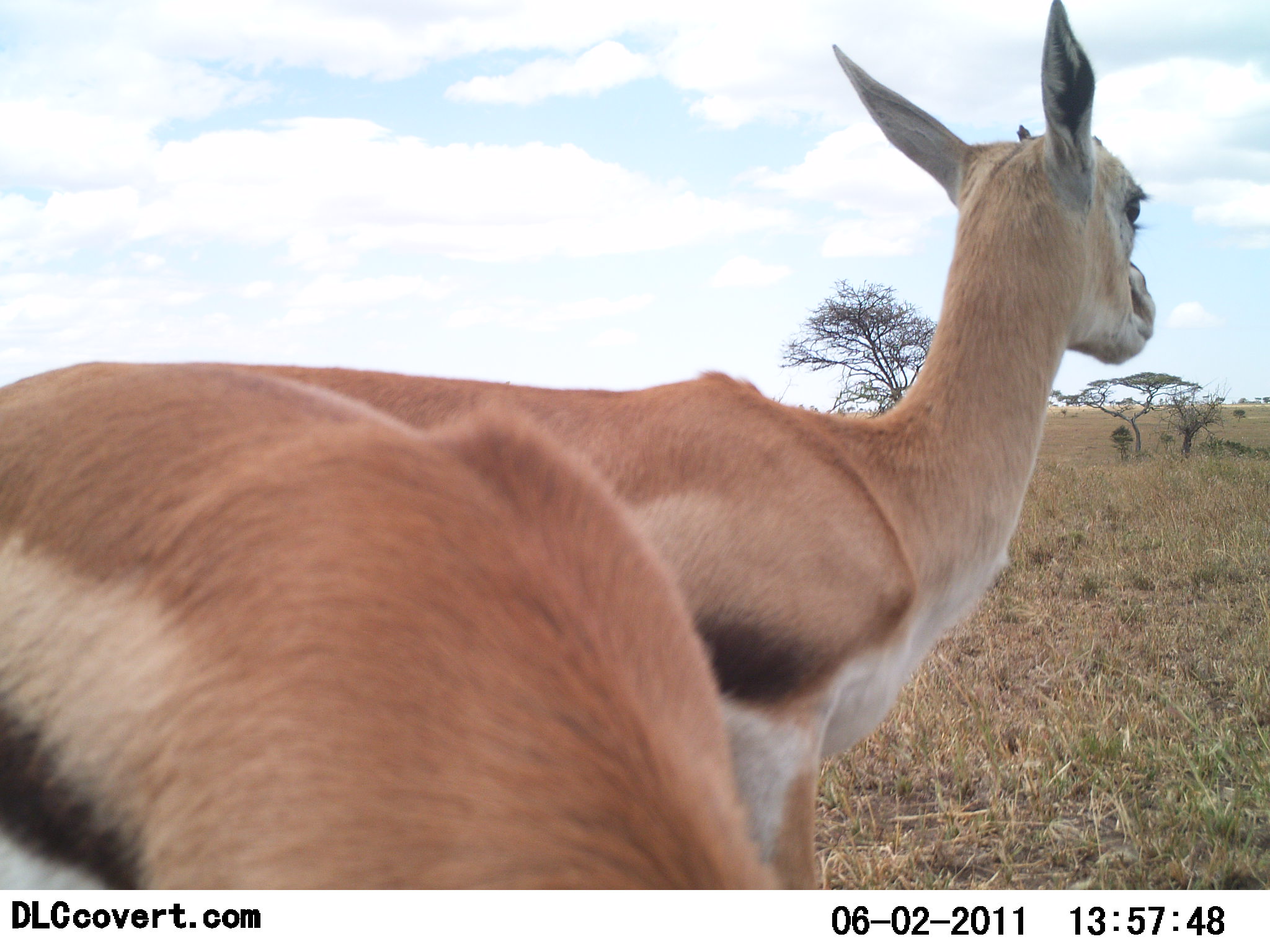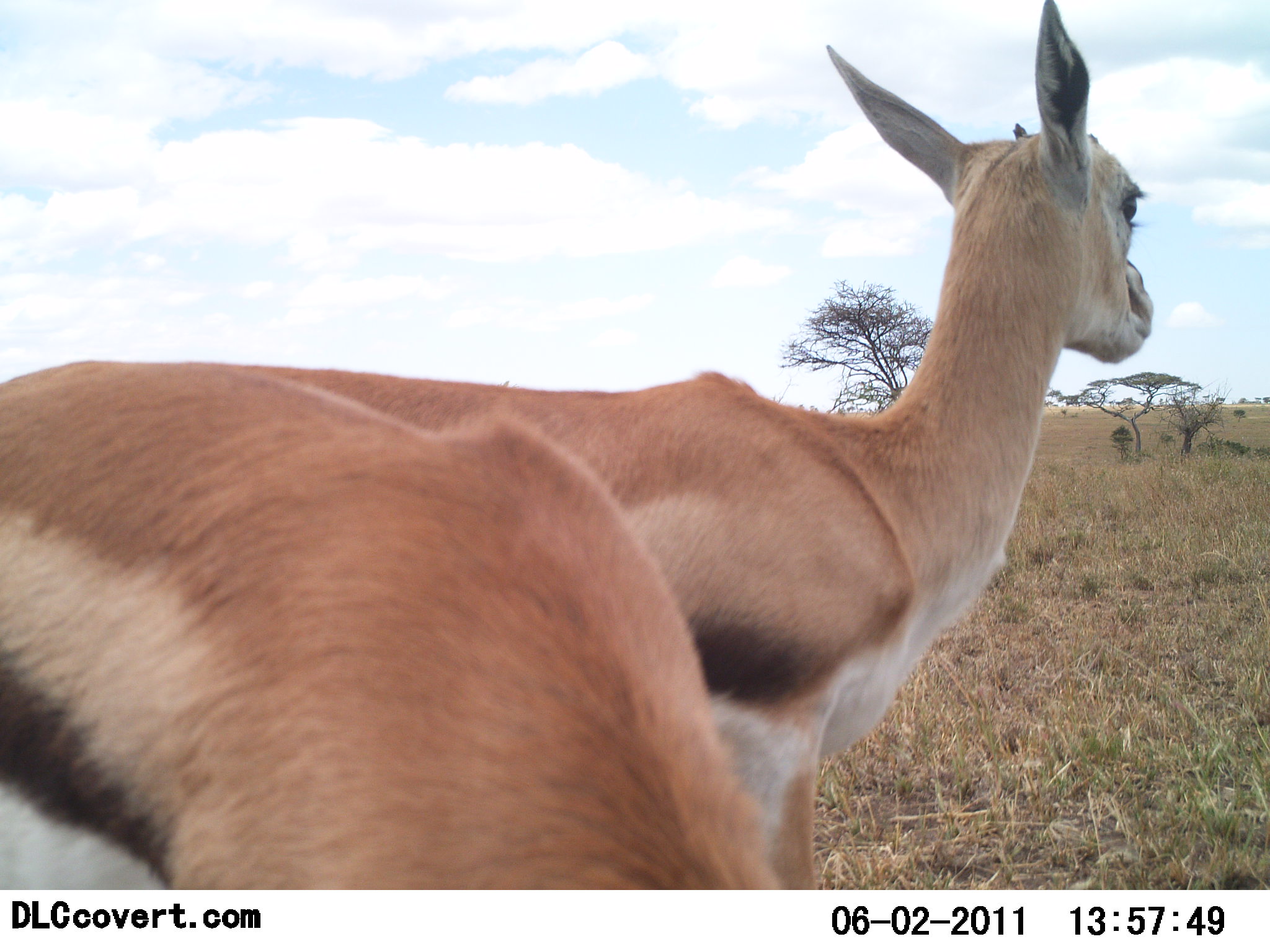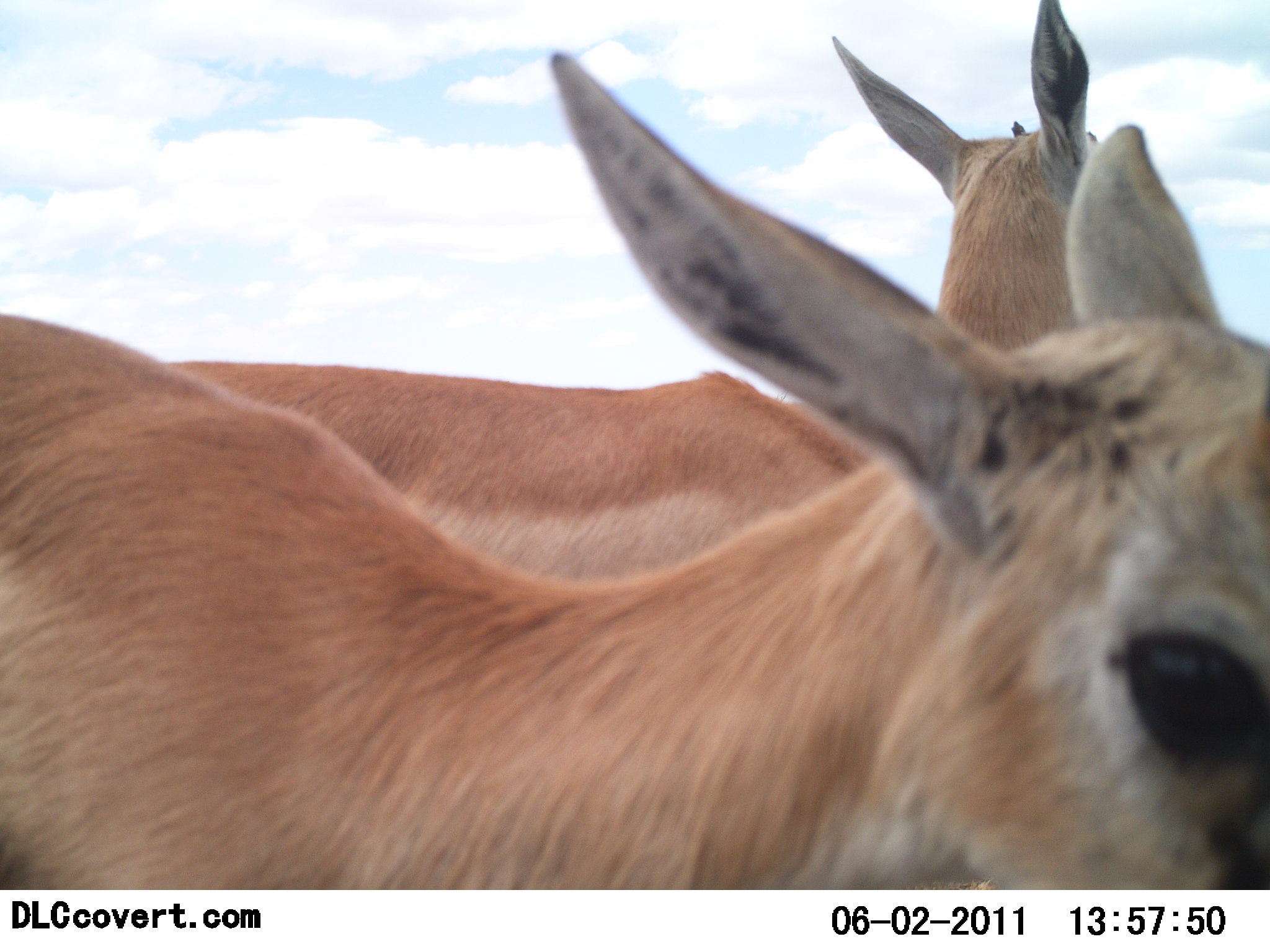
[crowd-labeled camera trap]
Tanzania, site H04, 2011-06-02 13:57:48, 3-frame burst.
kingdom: Animalia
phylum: Chordata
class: Mammalia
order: Artiodactyla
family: Bovidae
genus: Eudorcas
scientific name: Eudorcas thomsonii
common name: thomson's gazelle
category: gazellethomsons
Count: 2.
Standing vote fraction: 93%.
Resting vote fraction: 7%.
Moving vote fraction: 13%.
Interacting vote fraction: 0%.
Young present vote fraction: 7%.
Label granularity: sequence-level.